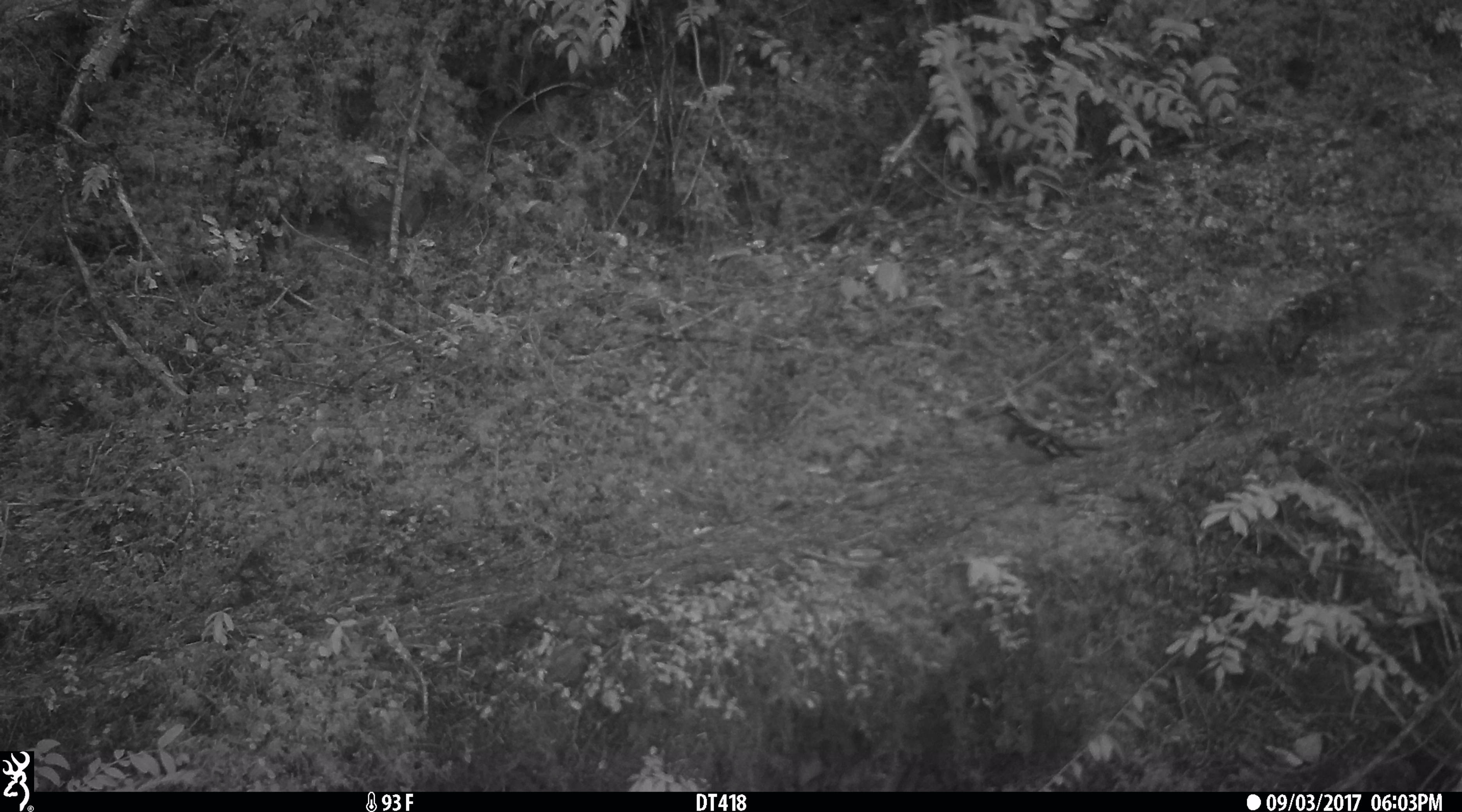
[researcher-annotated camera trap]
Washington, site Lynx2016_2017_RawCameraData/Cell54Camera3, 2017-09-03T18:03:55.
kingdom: Animalia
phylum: Chordata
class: Aves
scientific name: Aves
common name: birds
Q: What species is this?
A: Aves (birds).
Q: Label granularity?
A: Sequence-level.